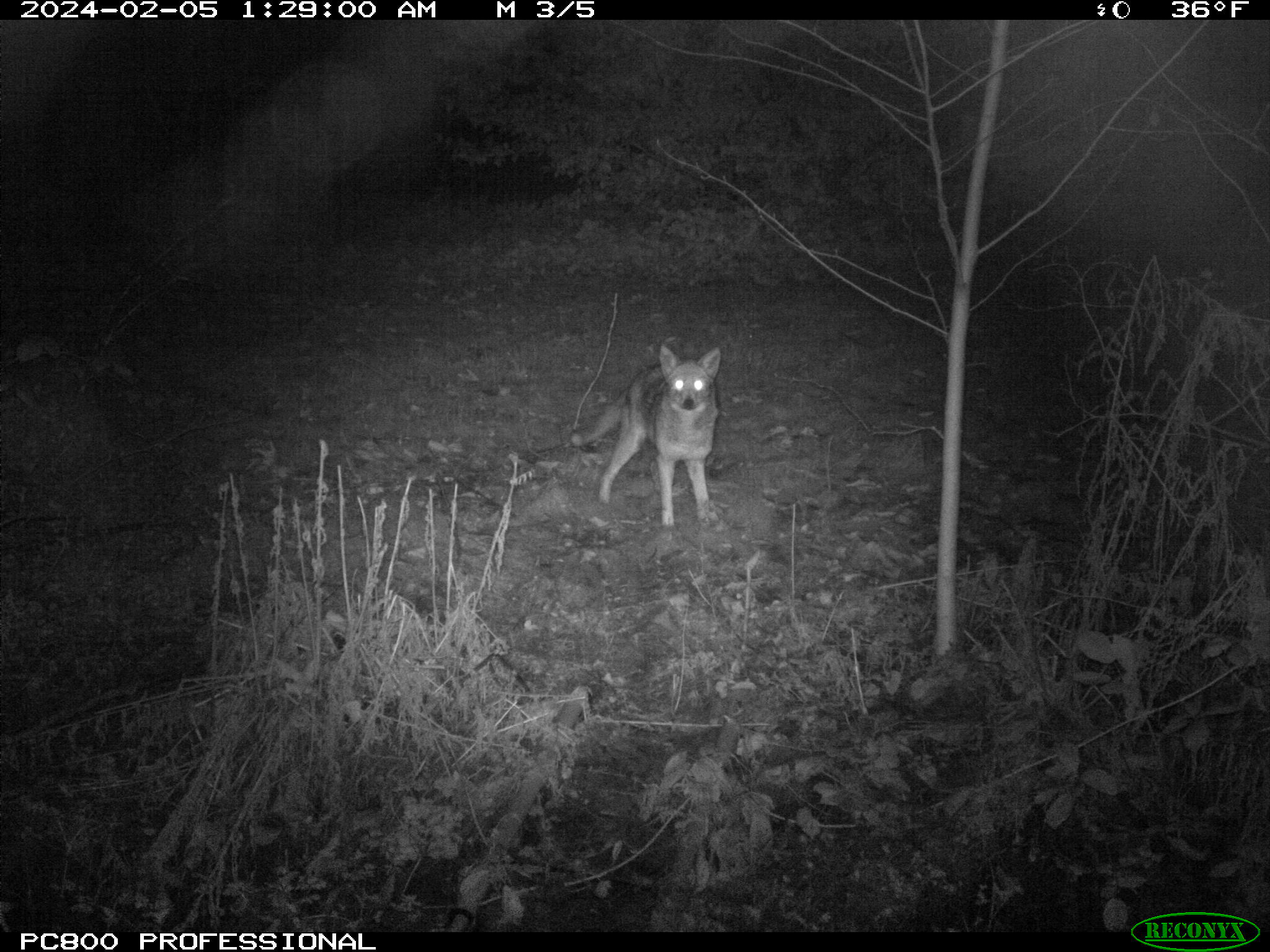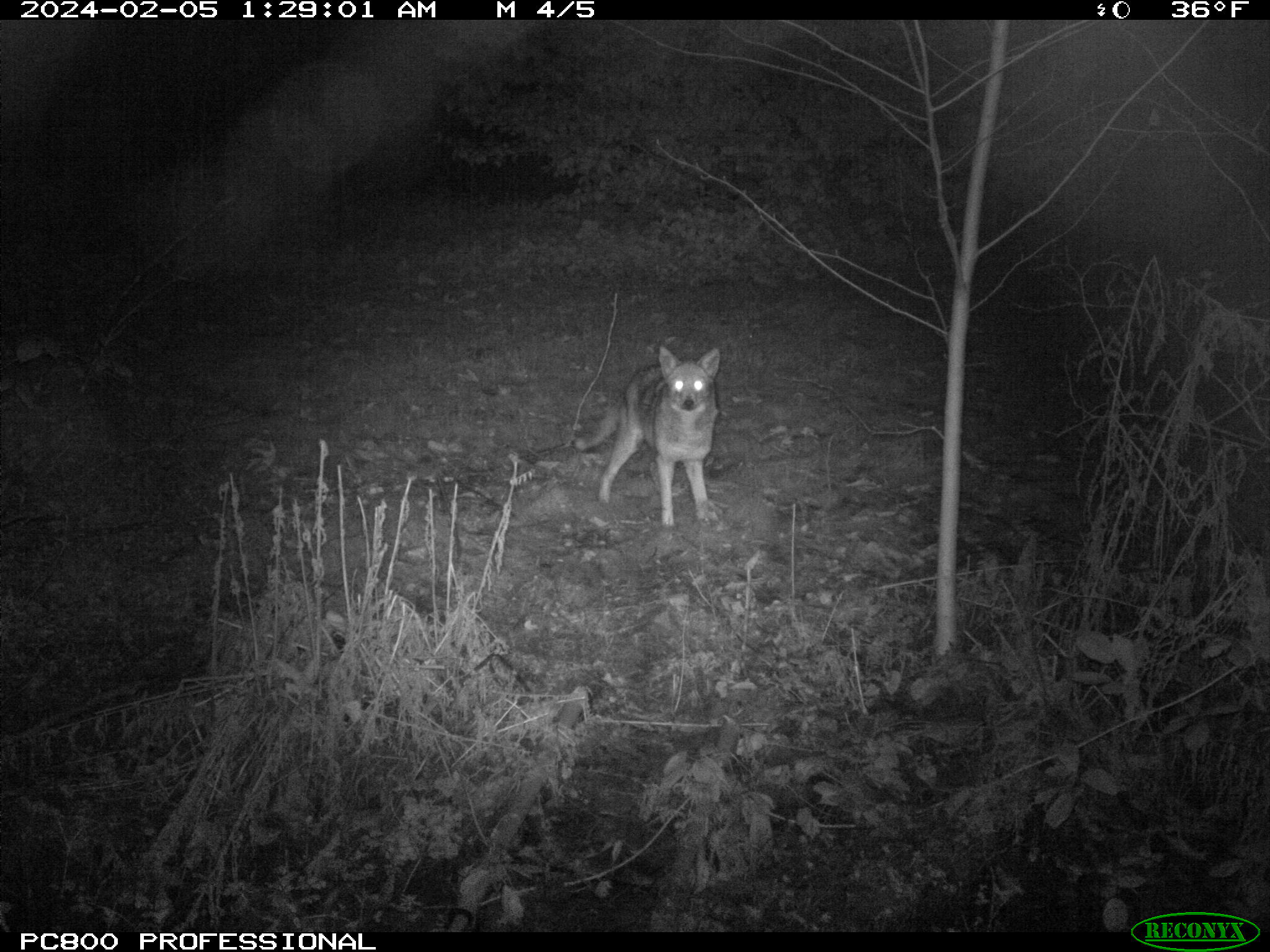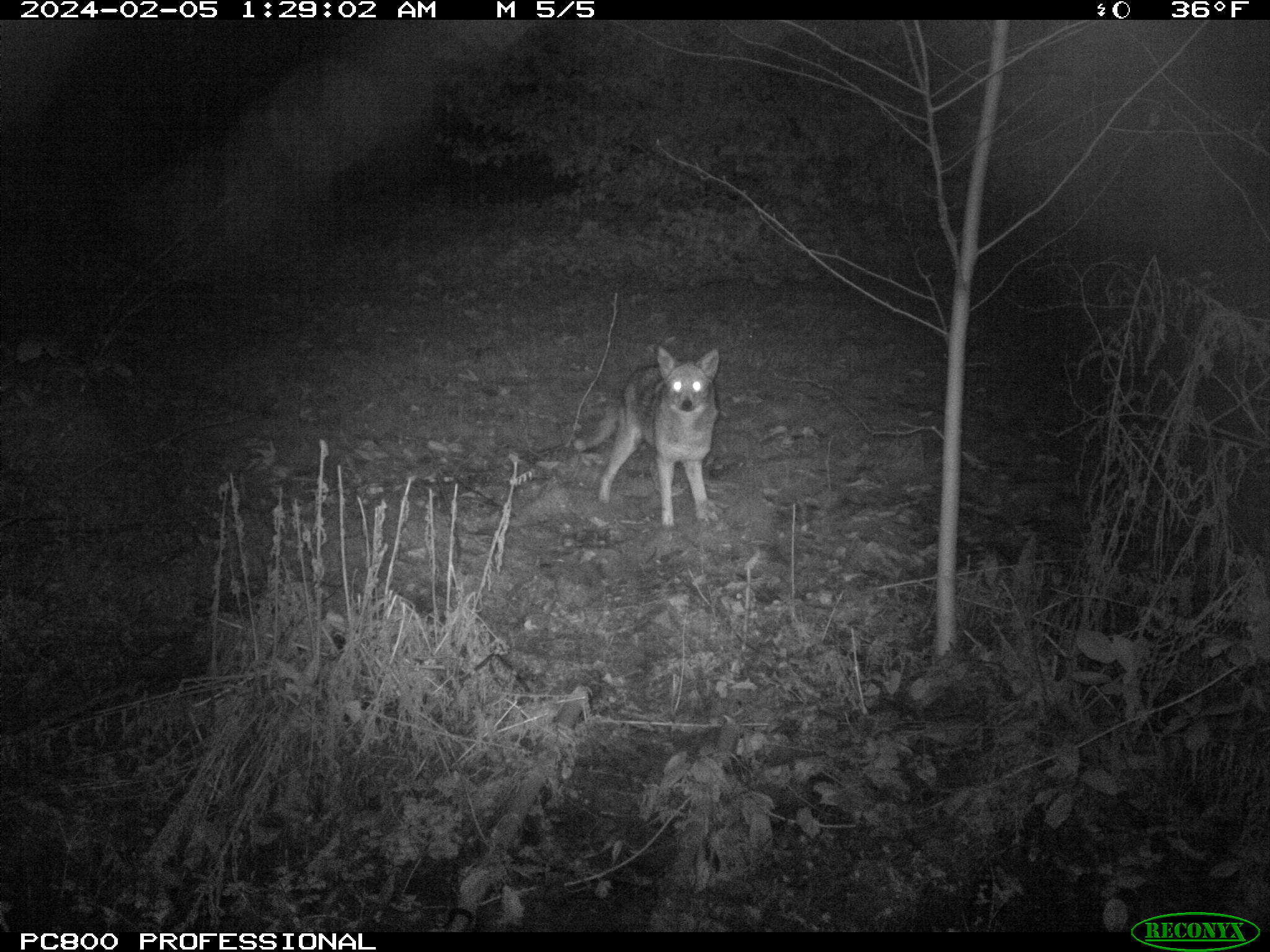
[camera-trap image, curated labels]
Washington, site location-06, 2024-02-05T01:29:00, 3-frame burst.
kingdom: Animalia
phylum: Chordata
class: Mammalia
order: Carnivora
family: Canidae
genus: Canis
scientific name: Canis latrans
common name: coyote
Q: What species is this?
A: Coyote (Canis latrans).